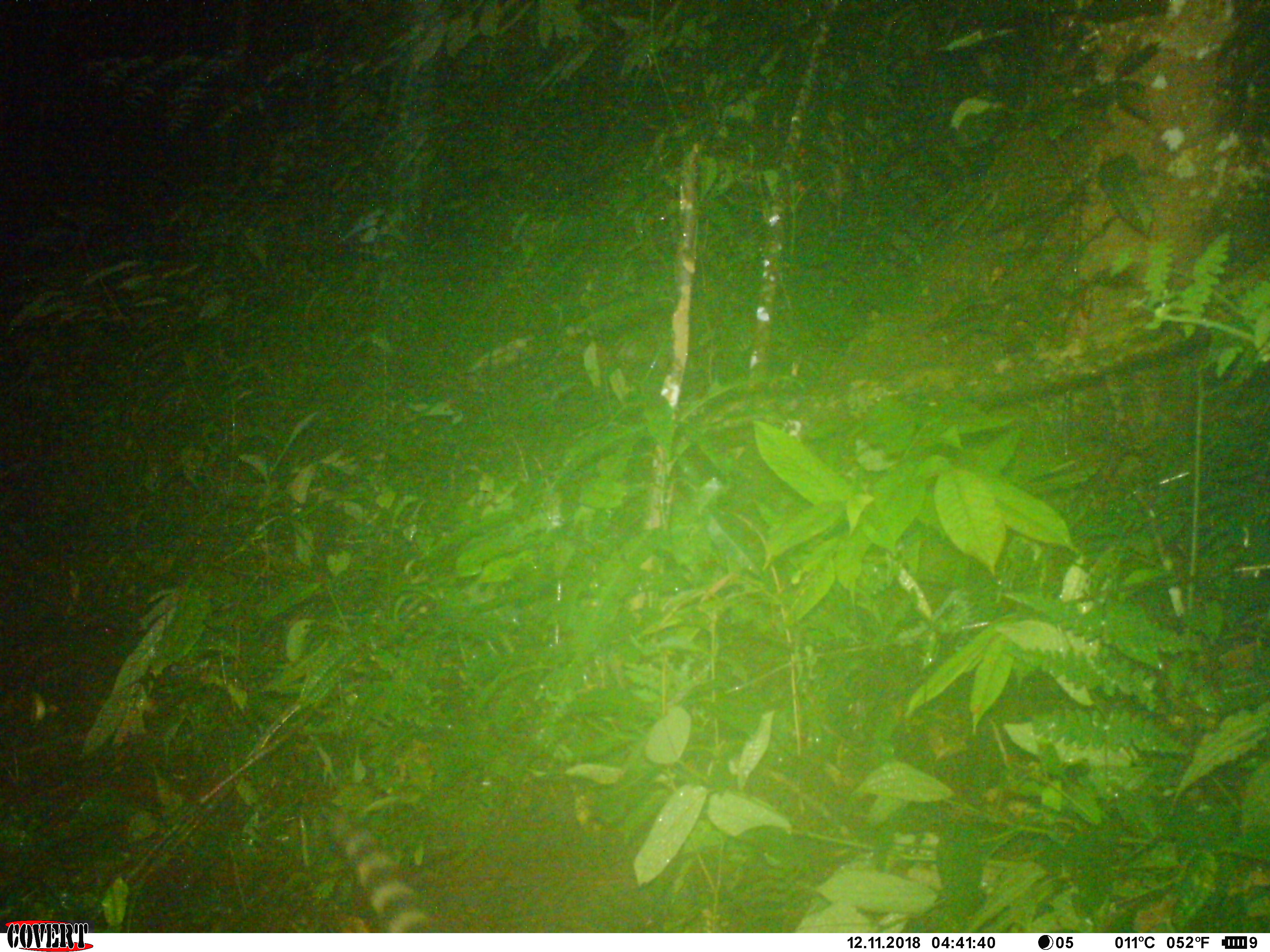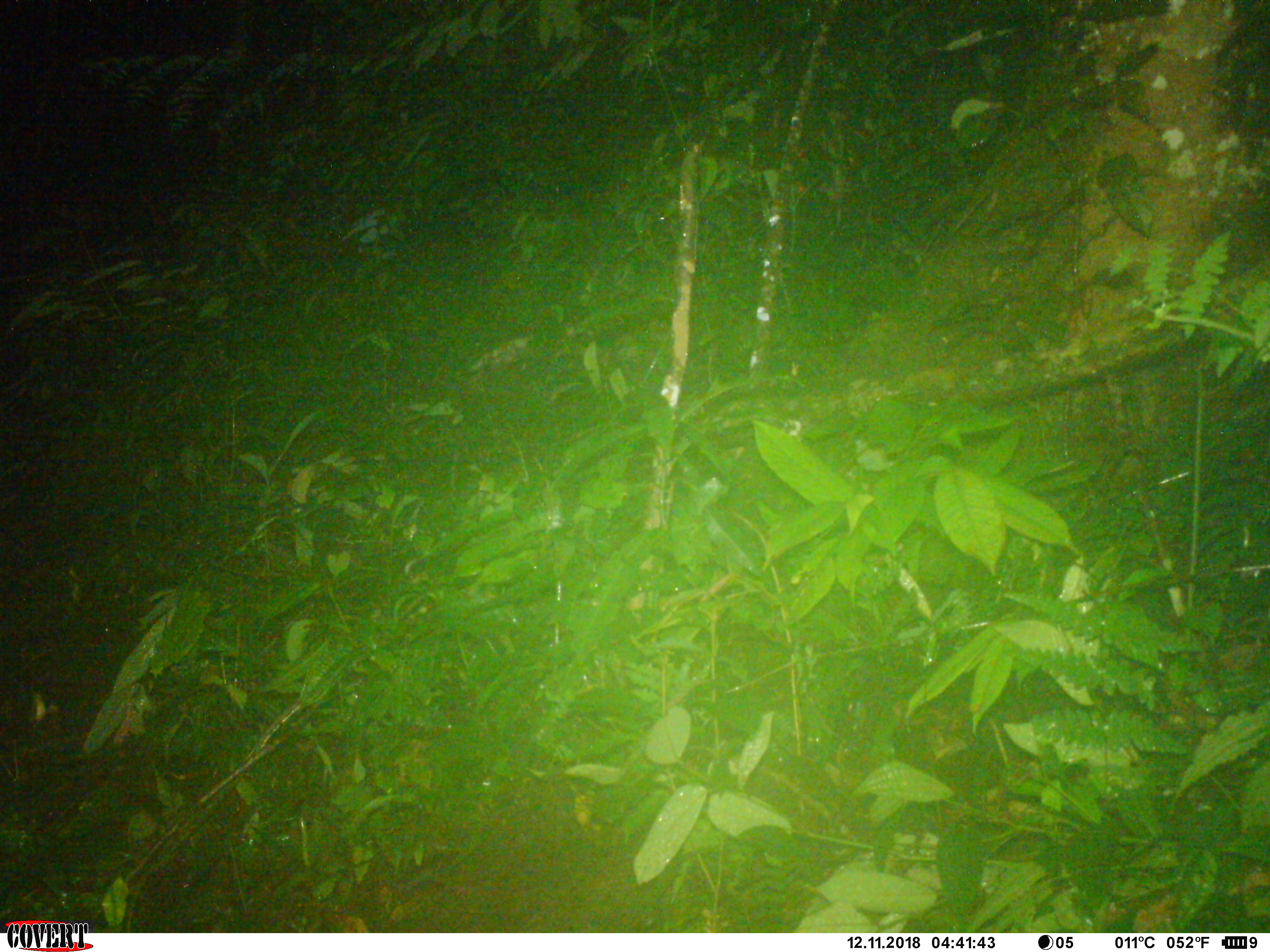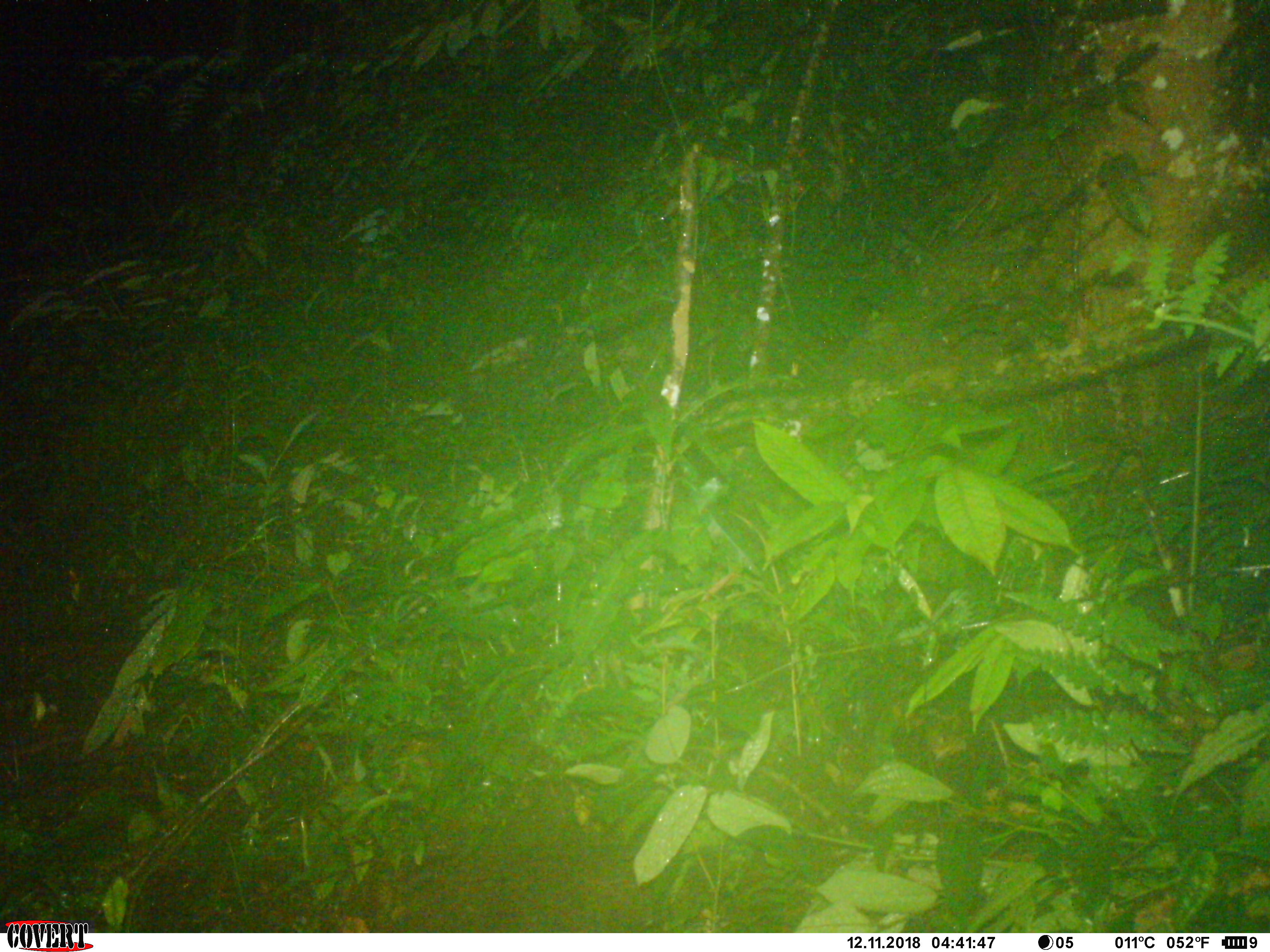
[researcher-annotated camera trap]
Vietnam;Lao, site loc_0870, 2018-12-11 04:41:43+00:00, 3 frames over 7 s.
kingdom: Animalia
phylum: Chordata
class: Mammalia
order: Carnivora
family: Prionodontidae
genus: Prionodon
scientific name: Prionodon pardicolor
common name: spotted linsang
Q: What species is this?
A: Spotted linsang (Prionodon pardicolor).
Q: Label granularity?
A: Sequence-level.